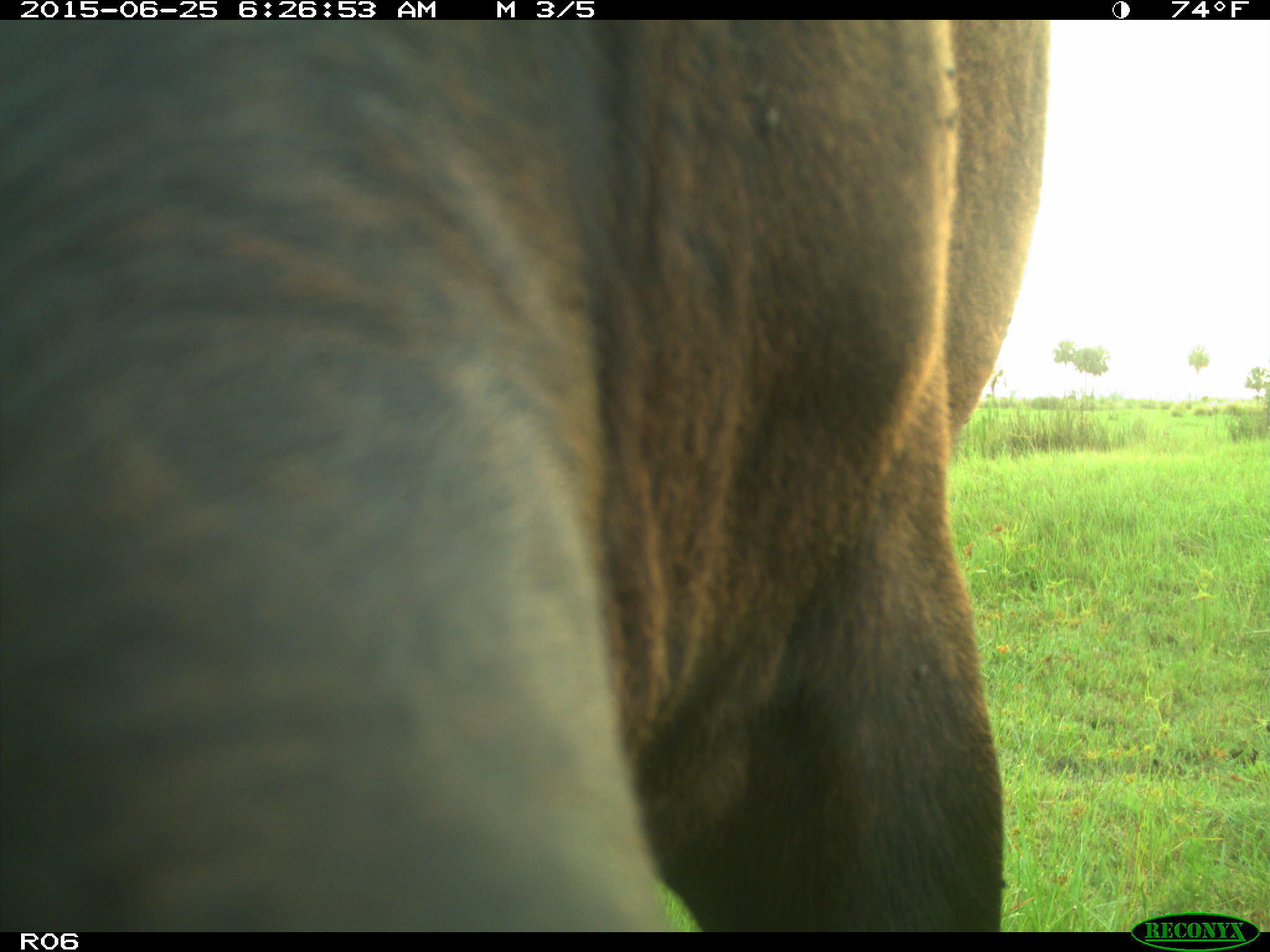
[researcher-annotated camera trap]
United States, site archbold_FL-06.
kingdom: Animalia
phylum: Chordata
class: Mammalia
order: Artiodactyla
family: Bovidae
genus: Bos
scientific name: Bos taurus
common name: domestic cow